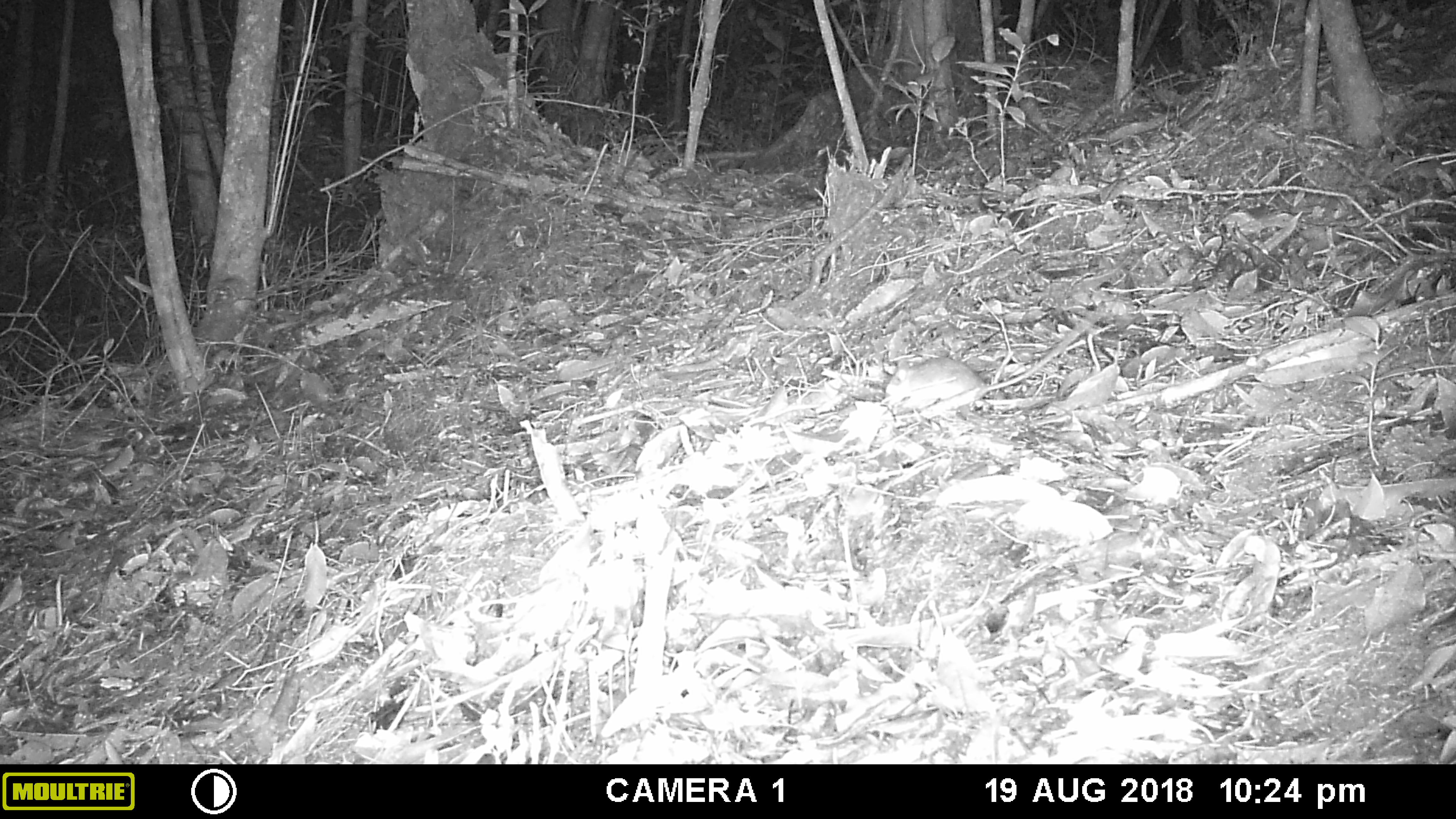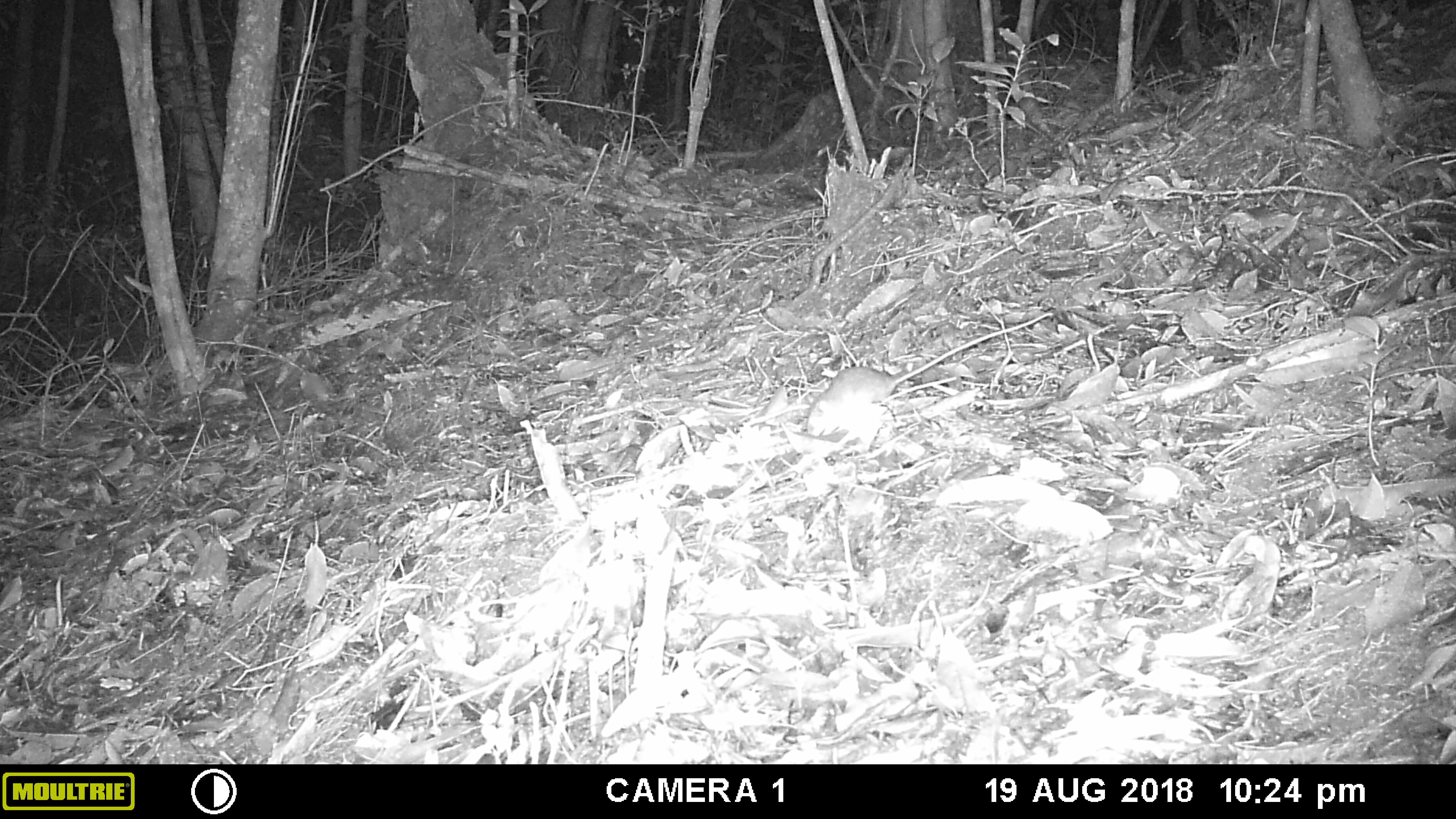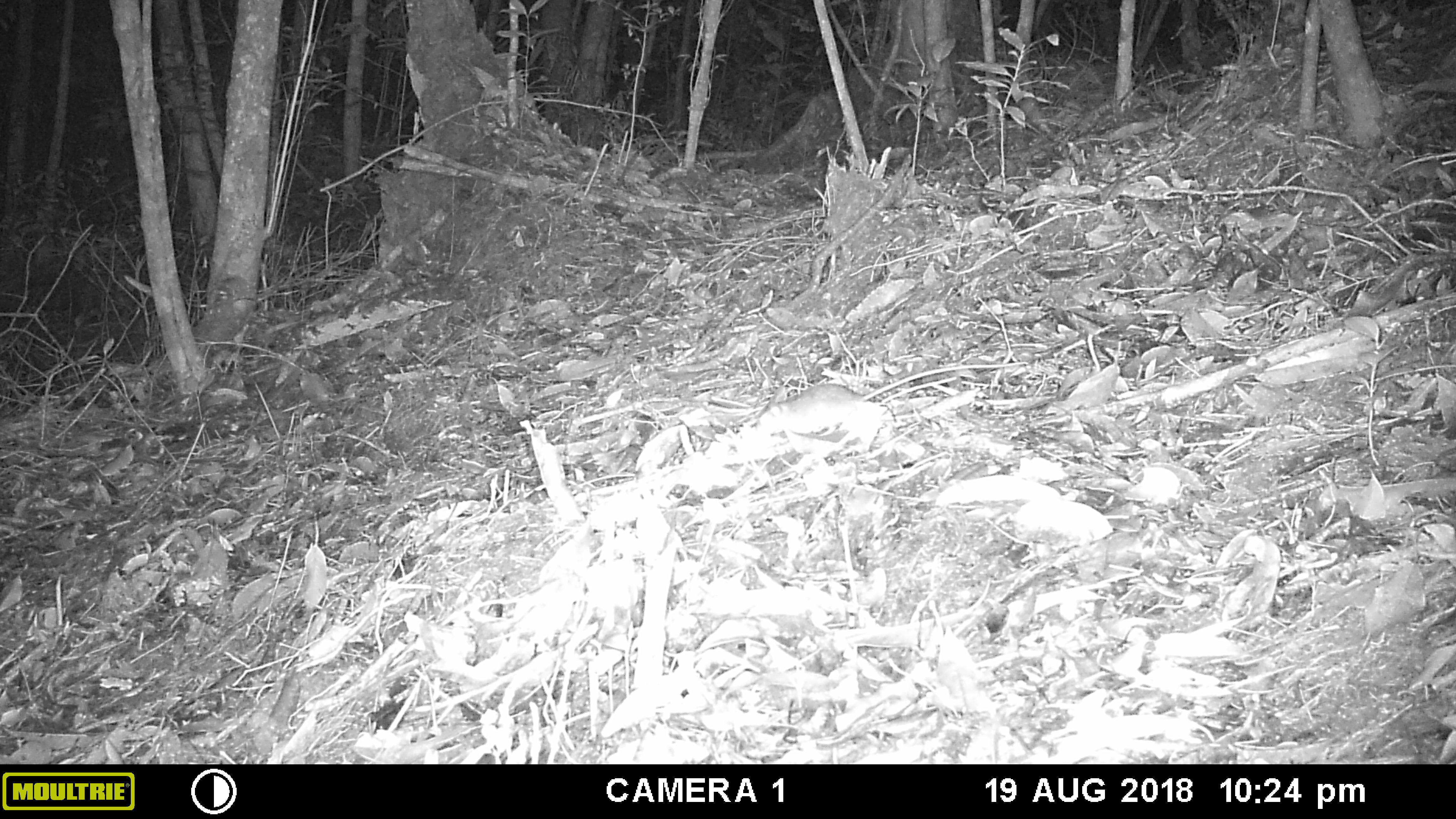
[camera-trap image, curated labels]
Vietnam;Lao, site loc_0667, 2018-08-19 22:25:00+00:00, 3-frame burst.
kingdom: Animalia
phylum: Chordata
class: Mammalia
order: Rodentia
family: Muridae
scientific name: Muridae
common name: old-world mice and rats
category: unidentified murid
Unidentified murid (old-world mice and rats) (Muridae). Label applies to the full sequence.